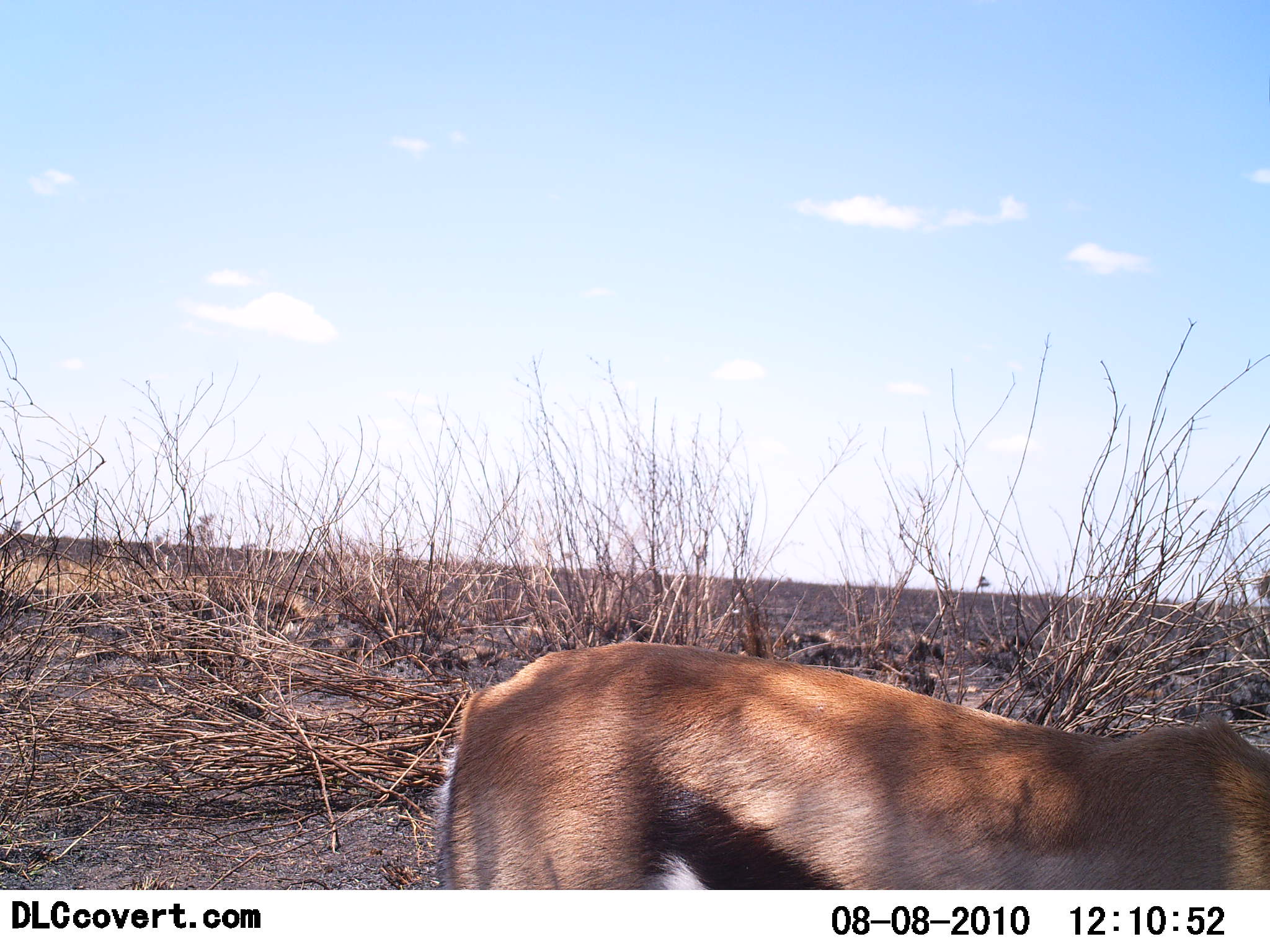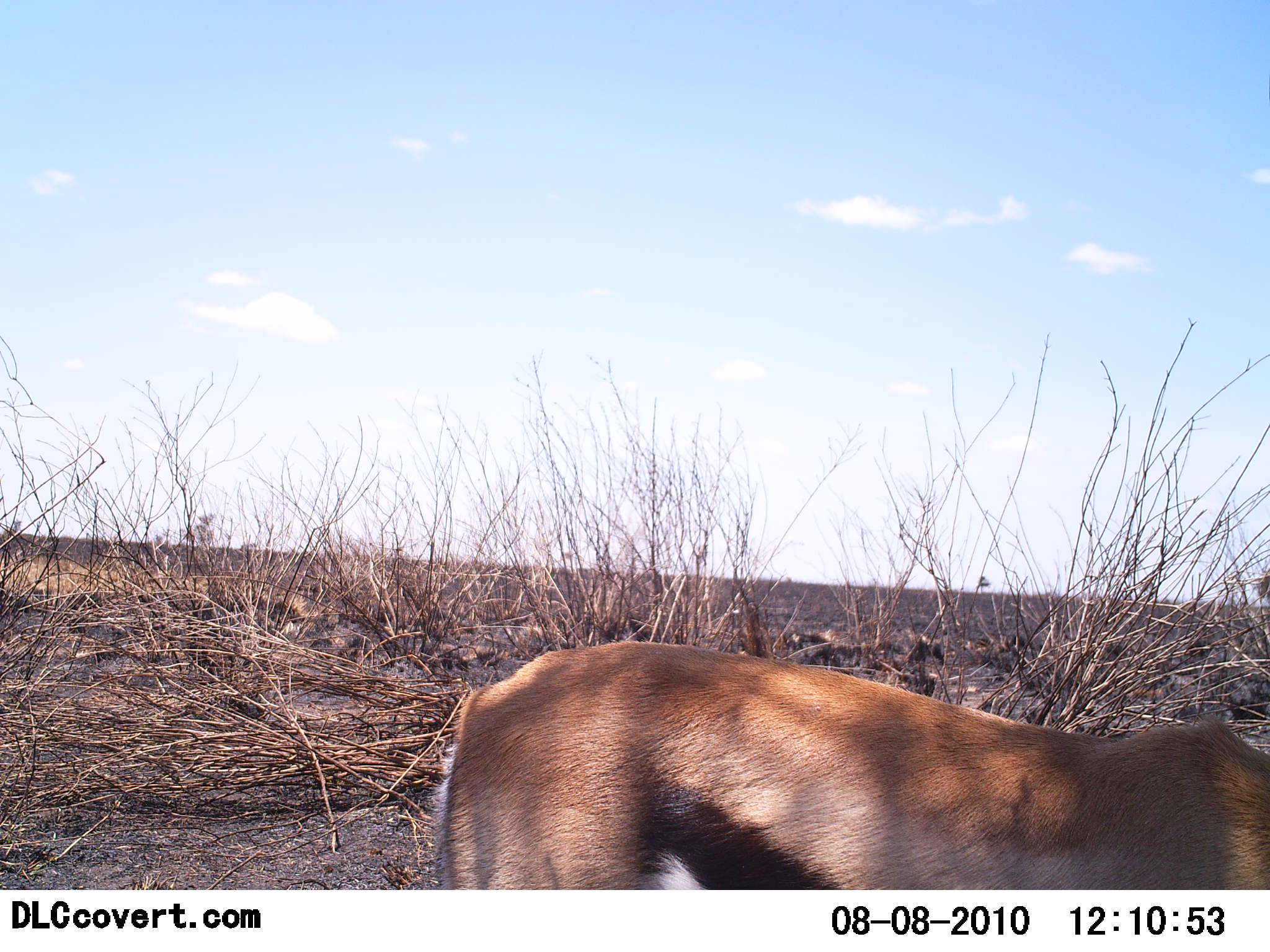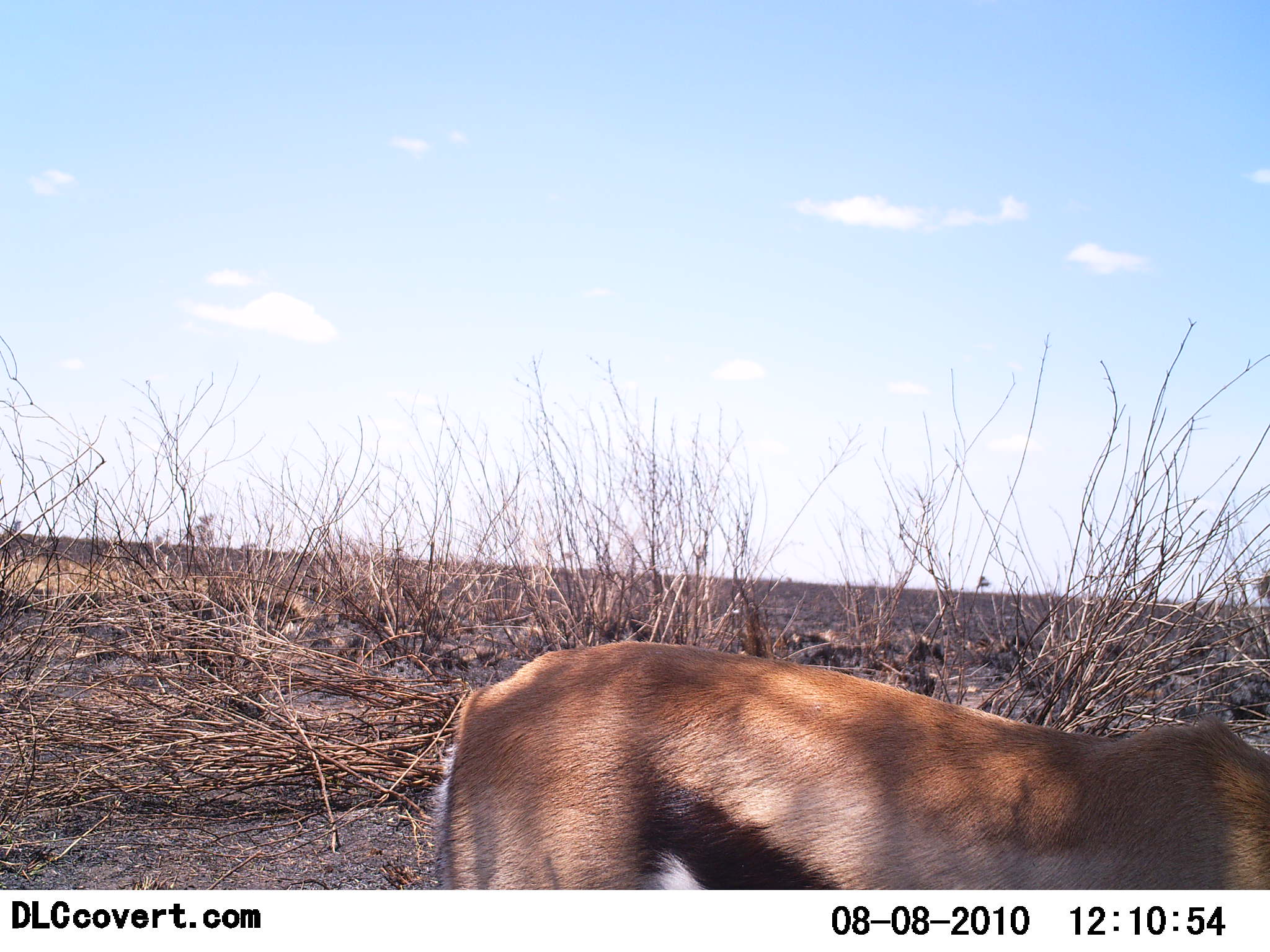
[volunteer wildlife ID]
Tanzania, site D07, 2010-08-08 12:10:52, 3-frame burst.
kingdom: Animalia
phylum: Chordata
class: Mammalia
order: Artiodactyla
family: Bovidae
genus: Eudorcas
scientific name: Eudorcas thomsonii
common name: thomson's gazelle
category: gazellethomsons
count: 1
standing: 94%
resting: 0%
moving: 0%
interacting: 0%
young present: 0%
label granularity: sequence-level